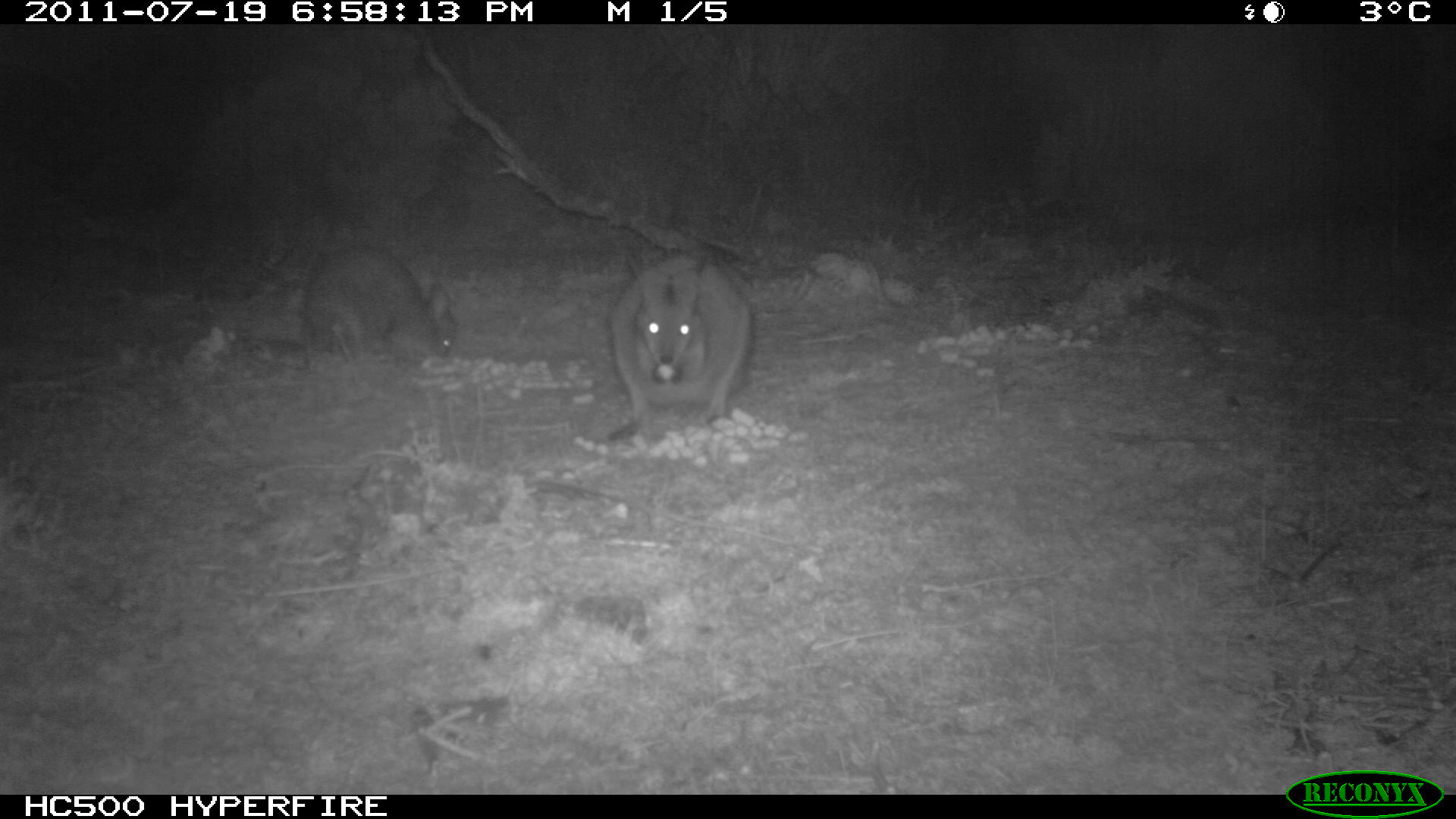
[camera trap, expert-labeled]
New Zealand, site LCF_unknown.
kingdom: Animalia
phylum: Chordata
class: Mammalia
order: Diprotodontia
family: Macropodidae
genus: Notamacropus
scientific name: Notamacropus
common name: wallaby